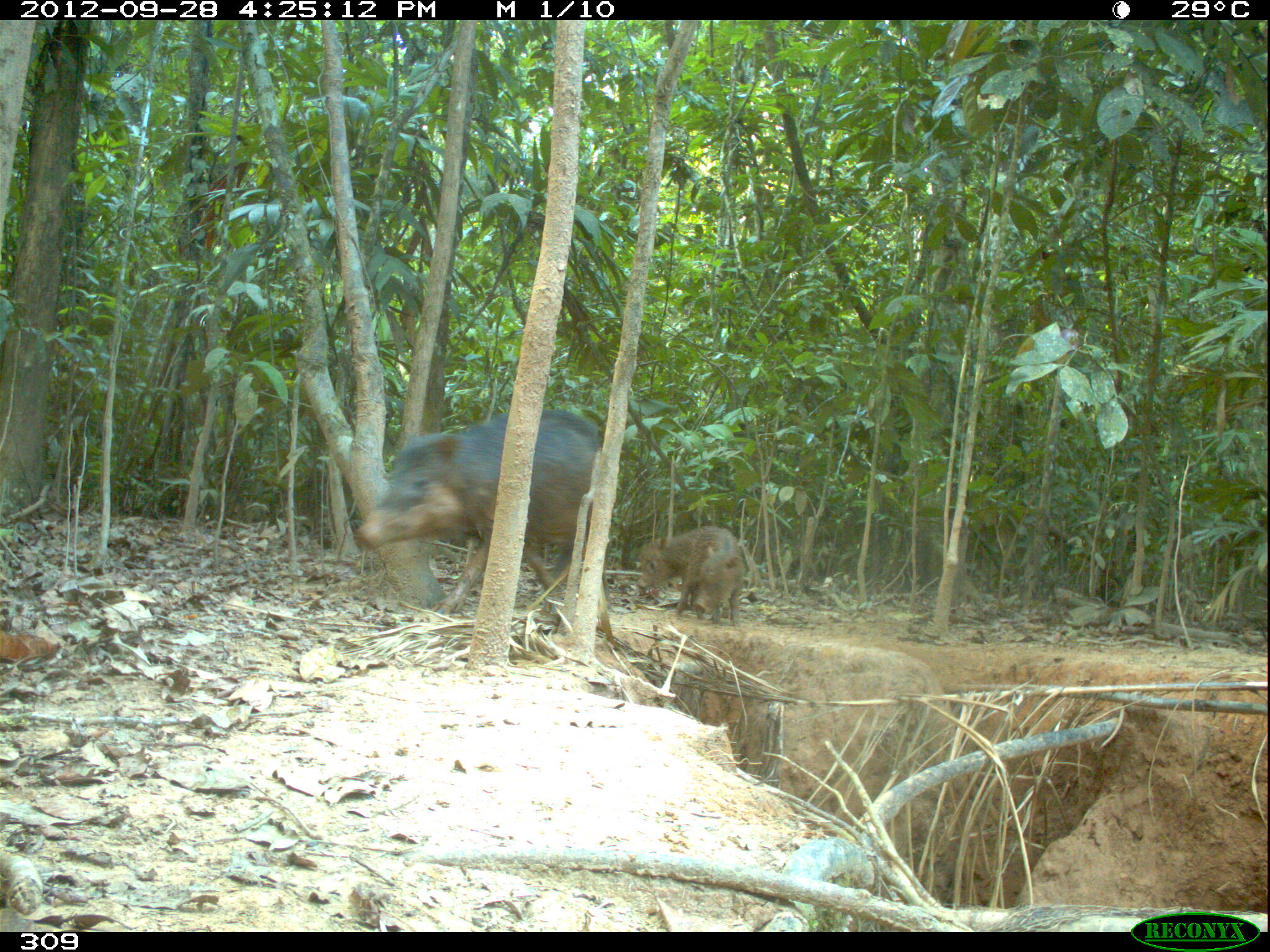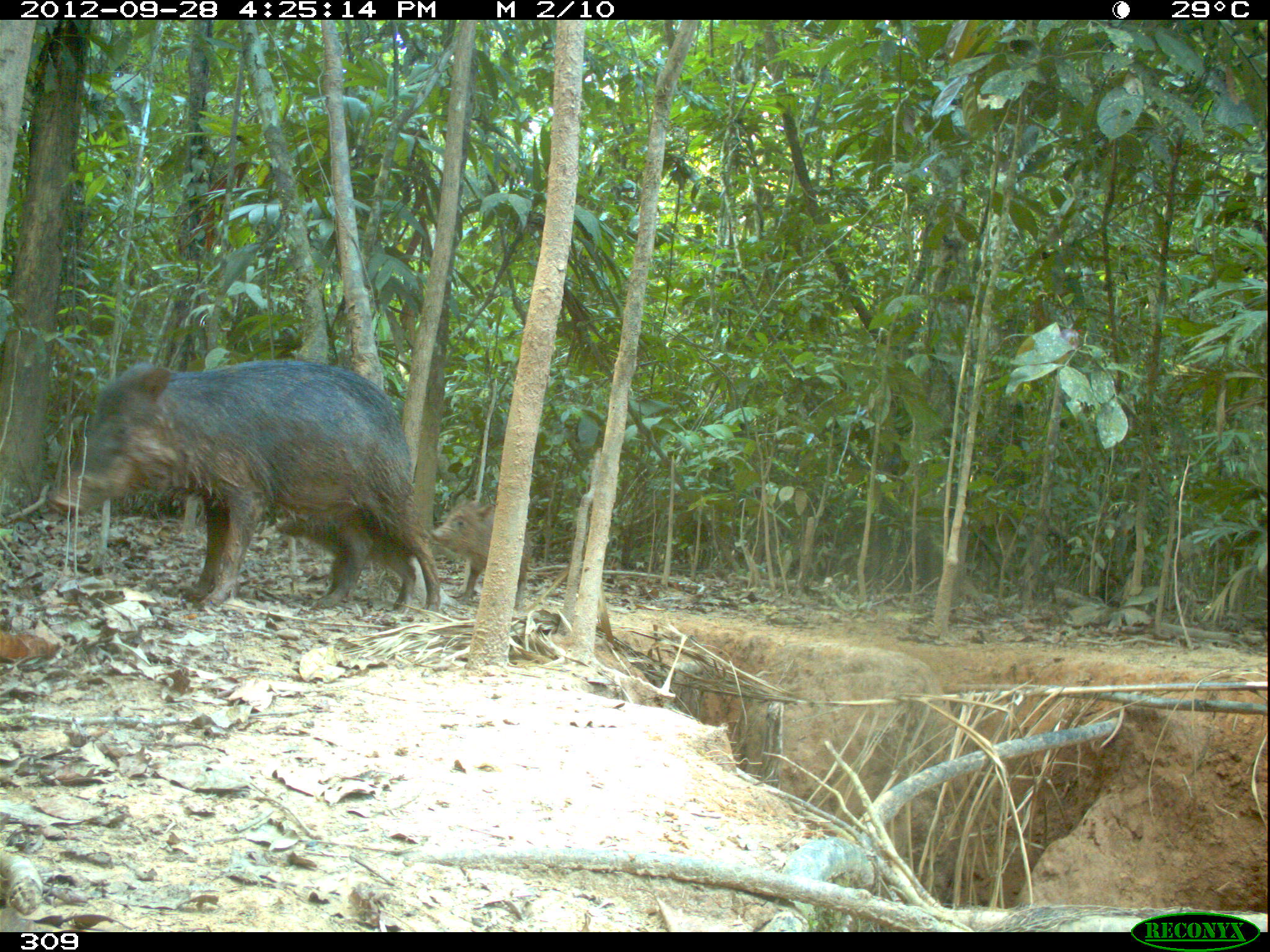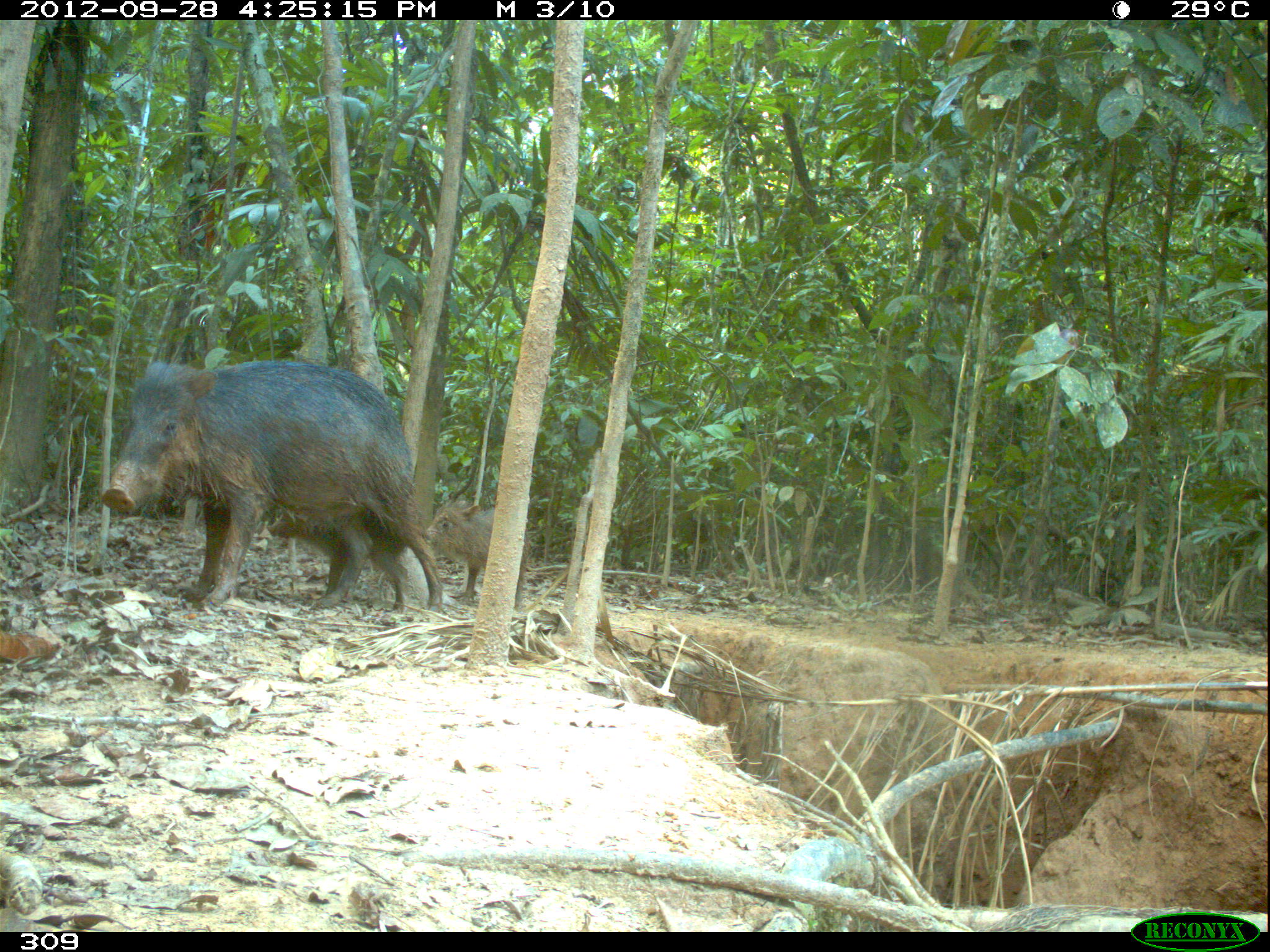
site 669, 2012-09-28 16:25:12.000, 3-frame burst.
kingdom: Animalia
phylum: Chordata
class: Mammalia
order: Artiodactyla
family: Tayassuidae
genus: Tayassu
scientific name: Tayassu pecari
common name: white-lipped peccary